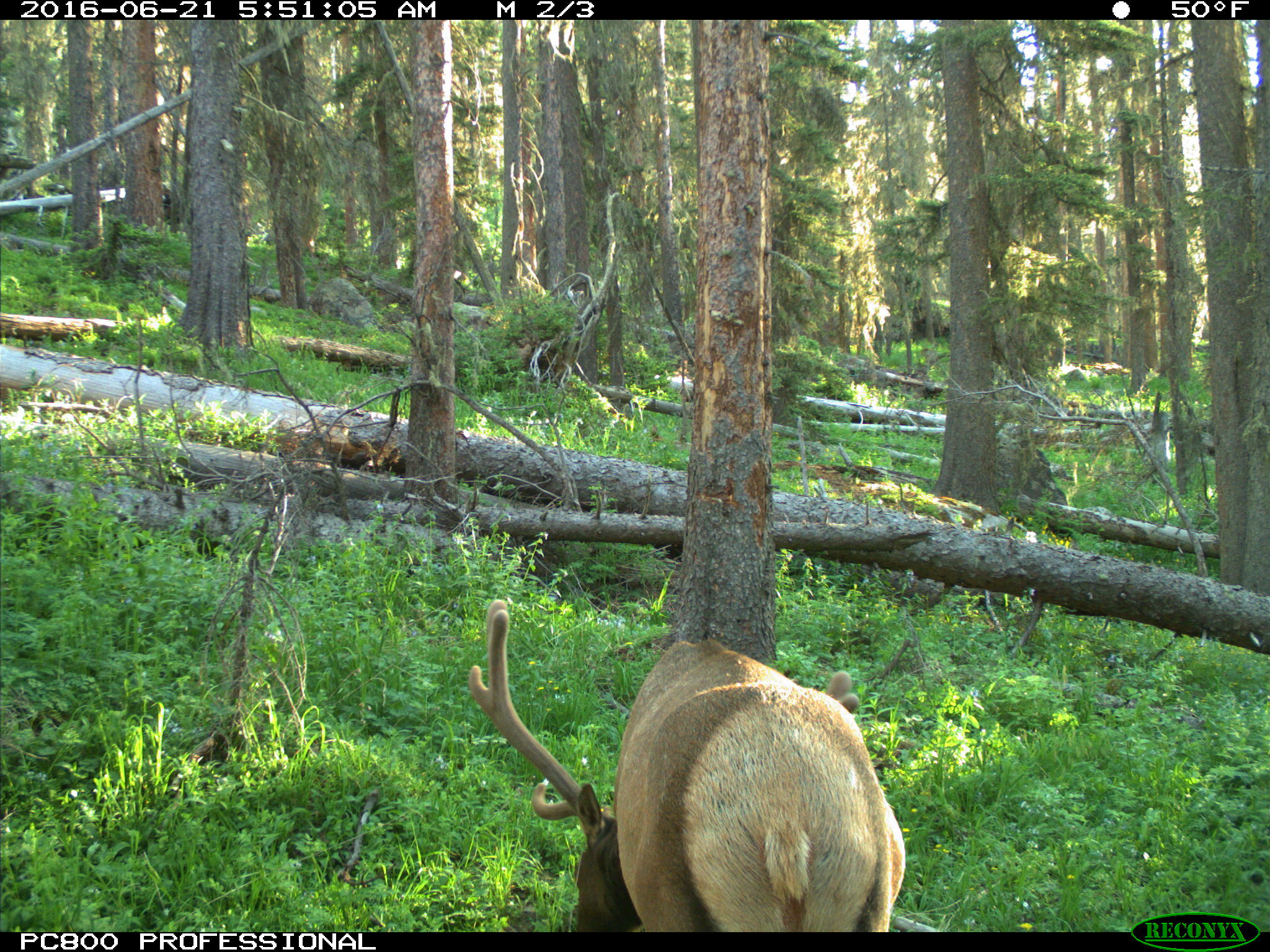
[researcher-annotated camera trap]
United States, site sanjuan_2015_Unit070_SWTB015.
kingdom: Animalia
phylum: Chordata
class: Mammalia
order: Artiodactyla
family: Cervidae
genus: Cervus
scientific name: Cervus elaphus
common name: red deer